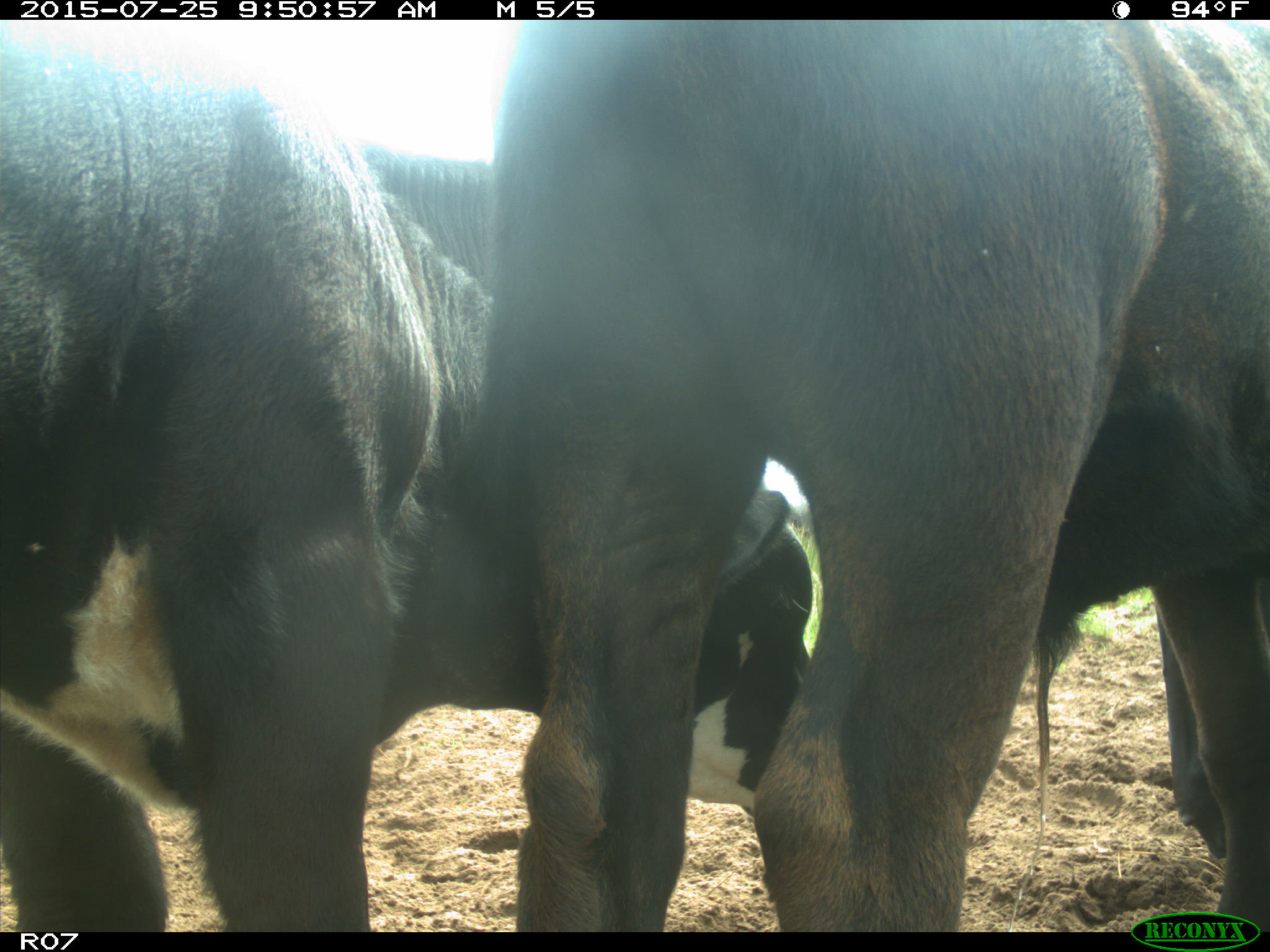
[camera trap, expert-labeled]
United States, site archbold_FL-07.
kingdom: Animalia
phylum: Chordata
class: Mammalia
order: Artiodactyla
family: Bovidae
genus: Bos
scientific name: Bos taurus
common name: domestic cow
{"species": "Bos taurus (domestic cow)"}